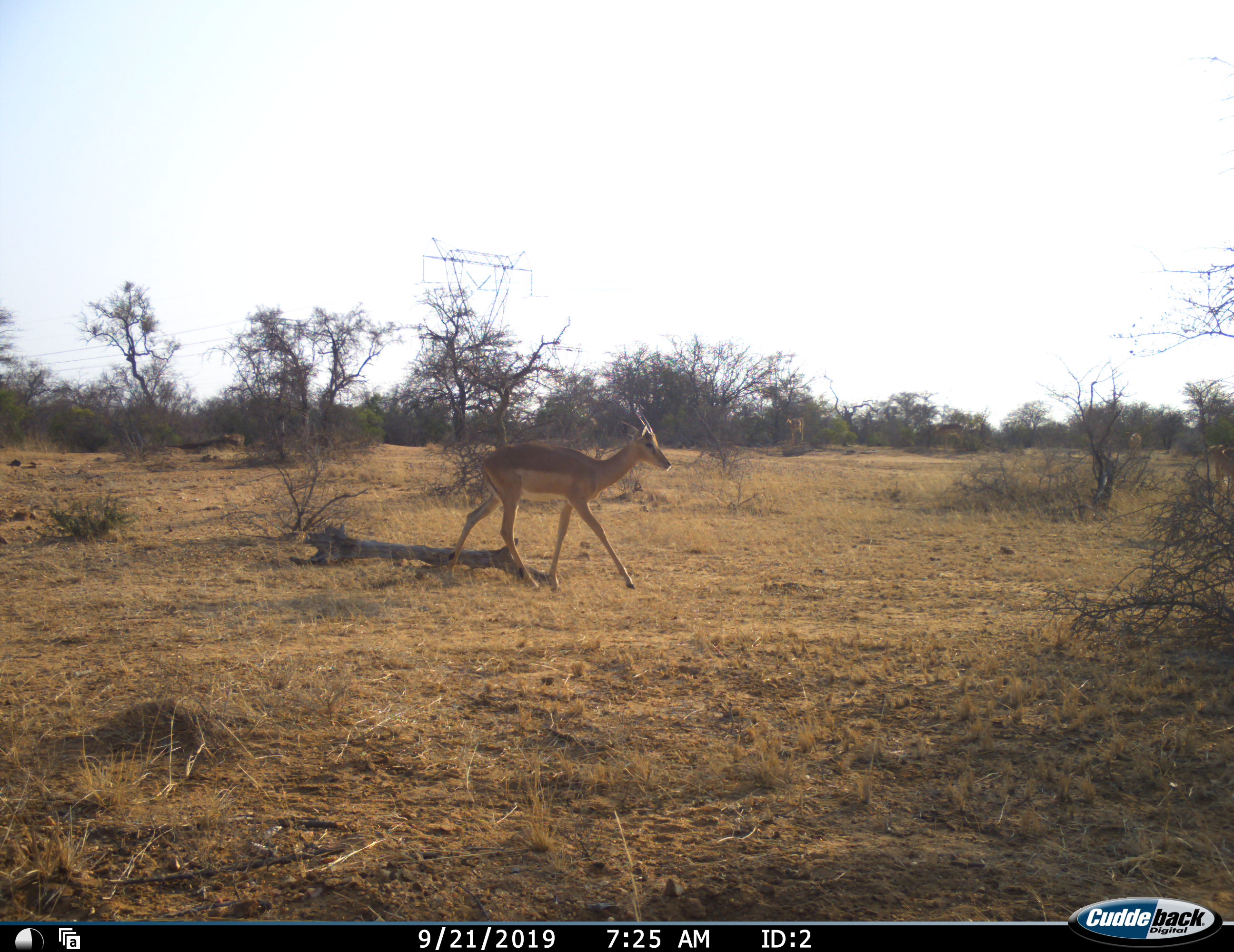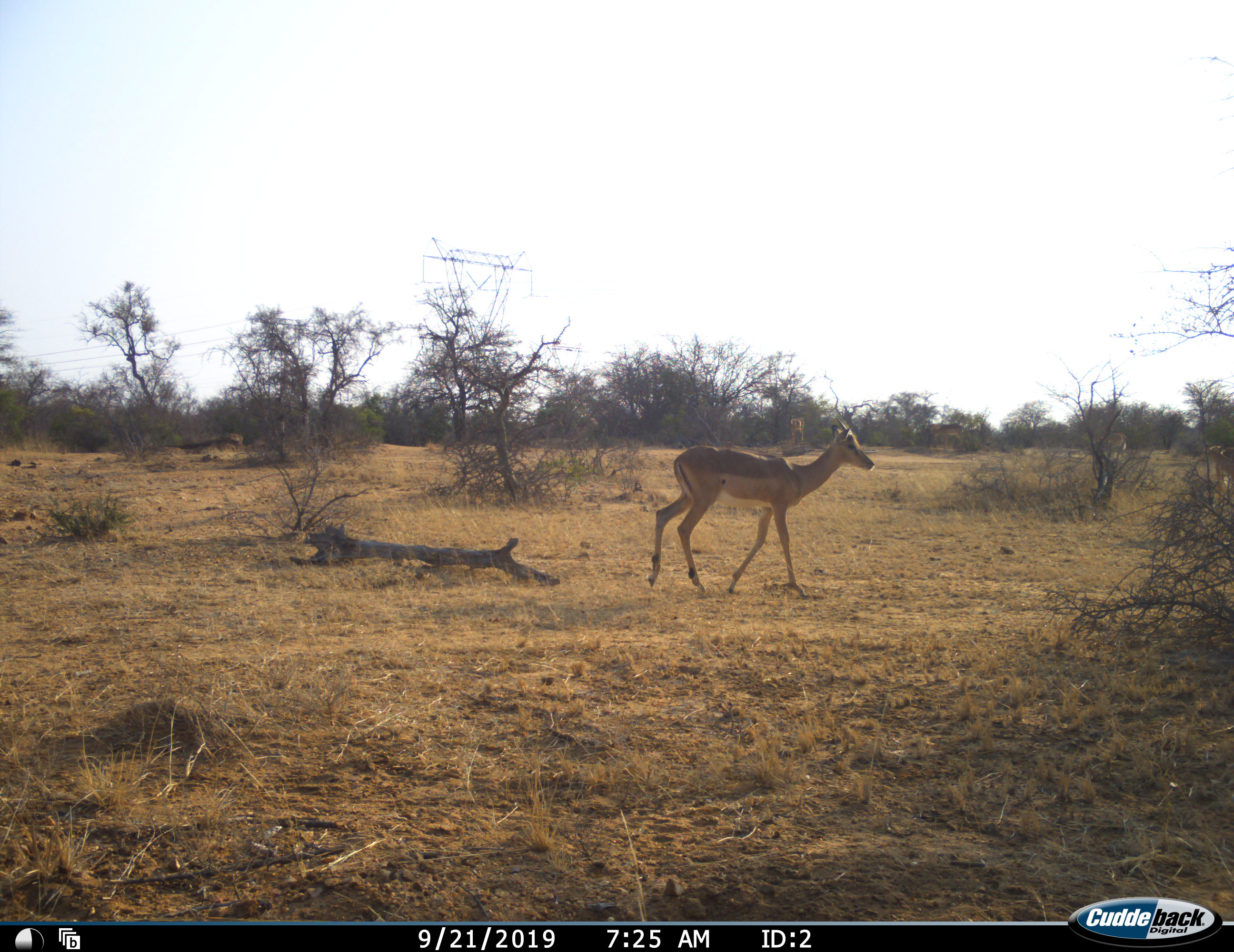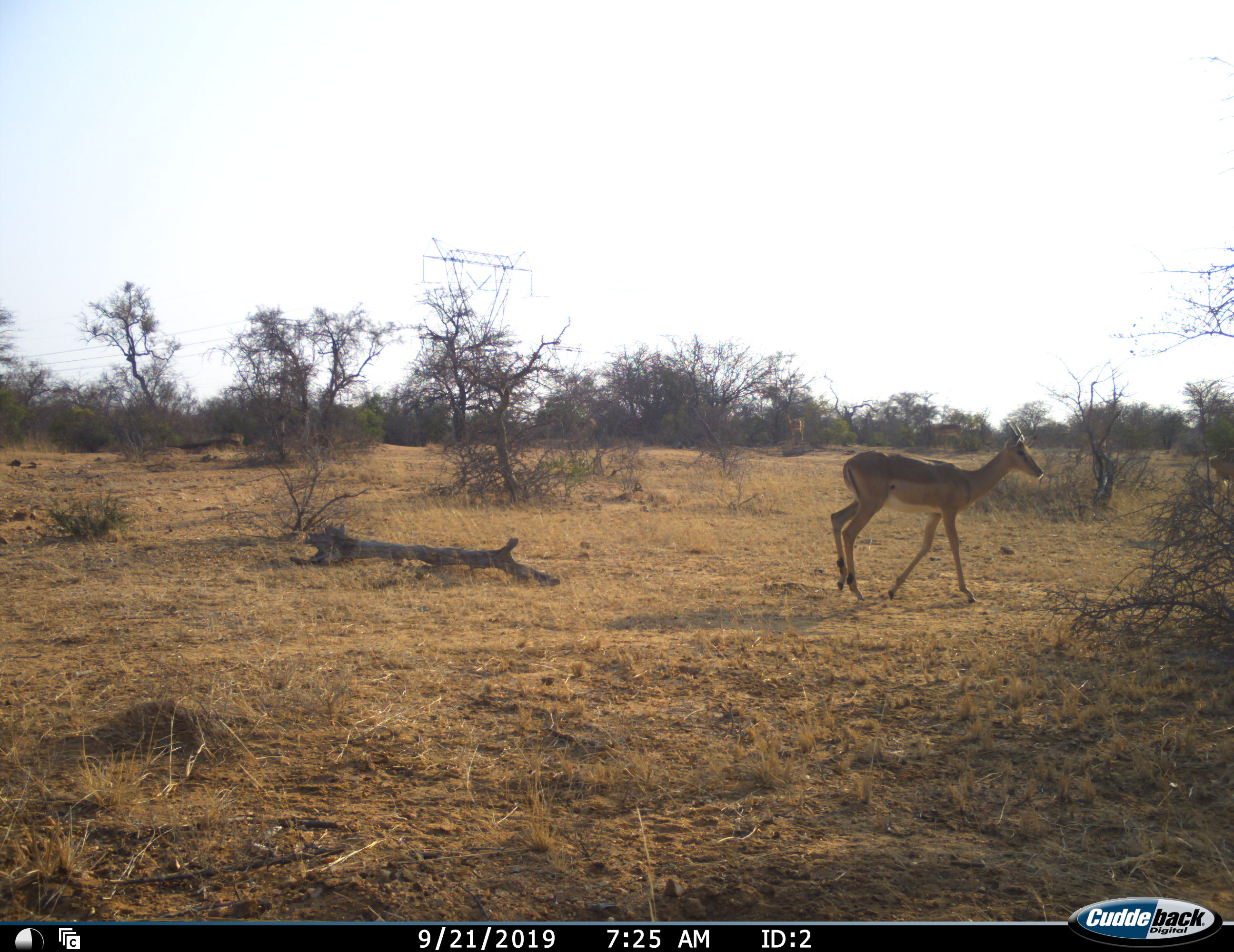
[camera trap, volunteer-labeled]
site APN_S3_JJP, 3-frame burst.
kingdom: Animalia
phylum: Chordata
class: Mammalia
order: Artiodactyla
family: Bovidae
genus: Aepyceros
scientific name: Aepyceros melampus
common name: impala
Impala (Aepyceros melampus), count 4. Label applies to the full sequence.